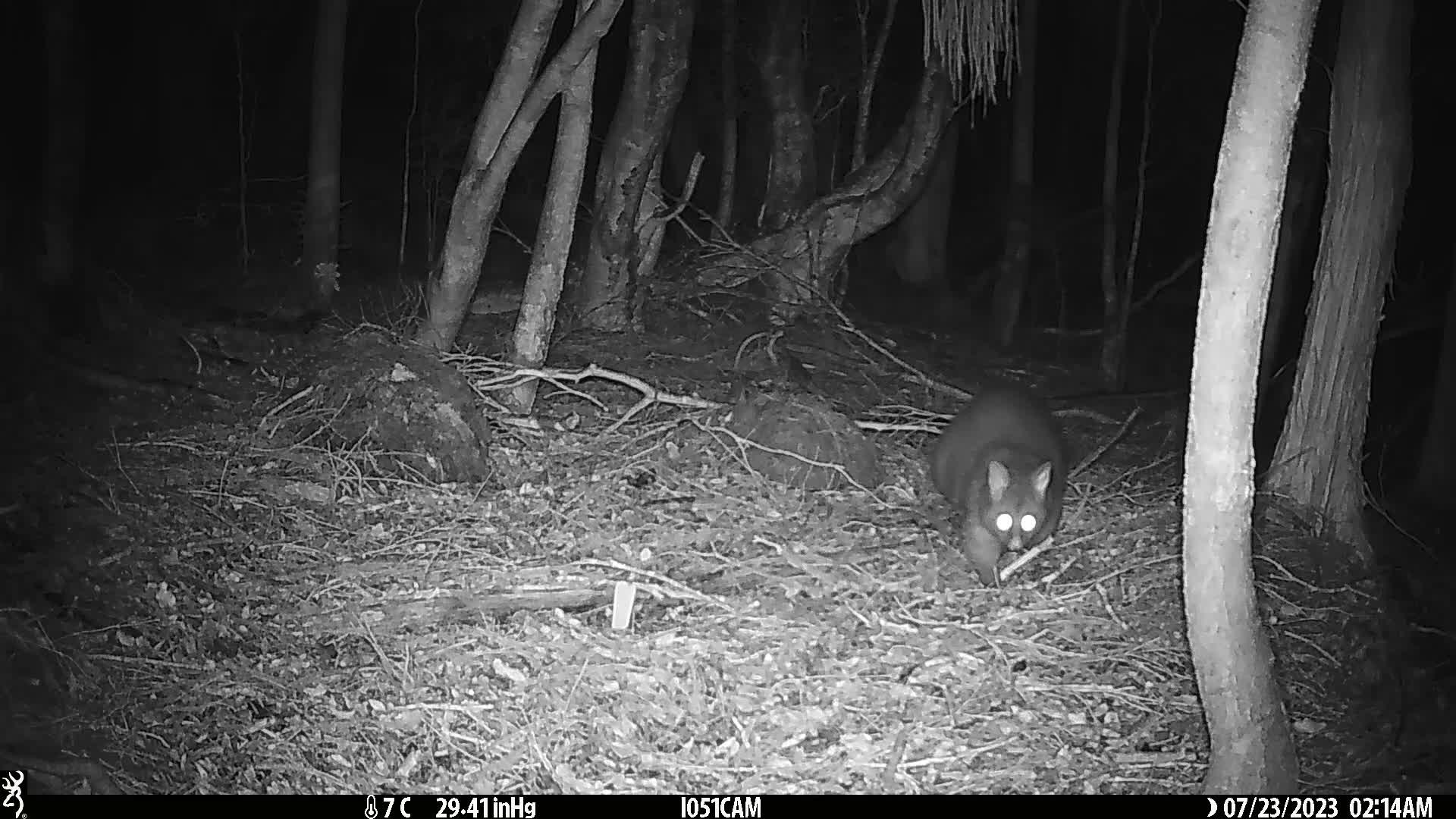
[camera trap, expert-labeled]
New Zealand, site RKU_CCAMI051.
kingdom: Animalia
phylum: Chordata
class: Mammalia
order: Diprotodontia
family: Phalangeridae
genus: Trichosurus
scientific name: Trichosurus vulpecula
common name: common brushtail possum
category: possum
Possum (common brushtail possum) (Trichosurus vulpecula).